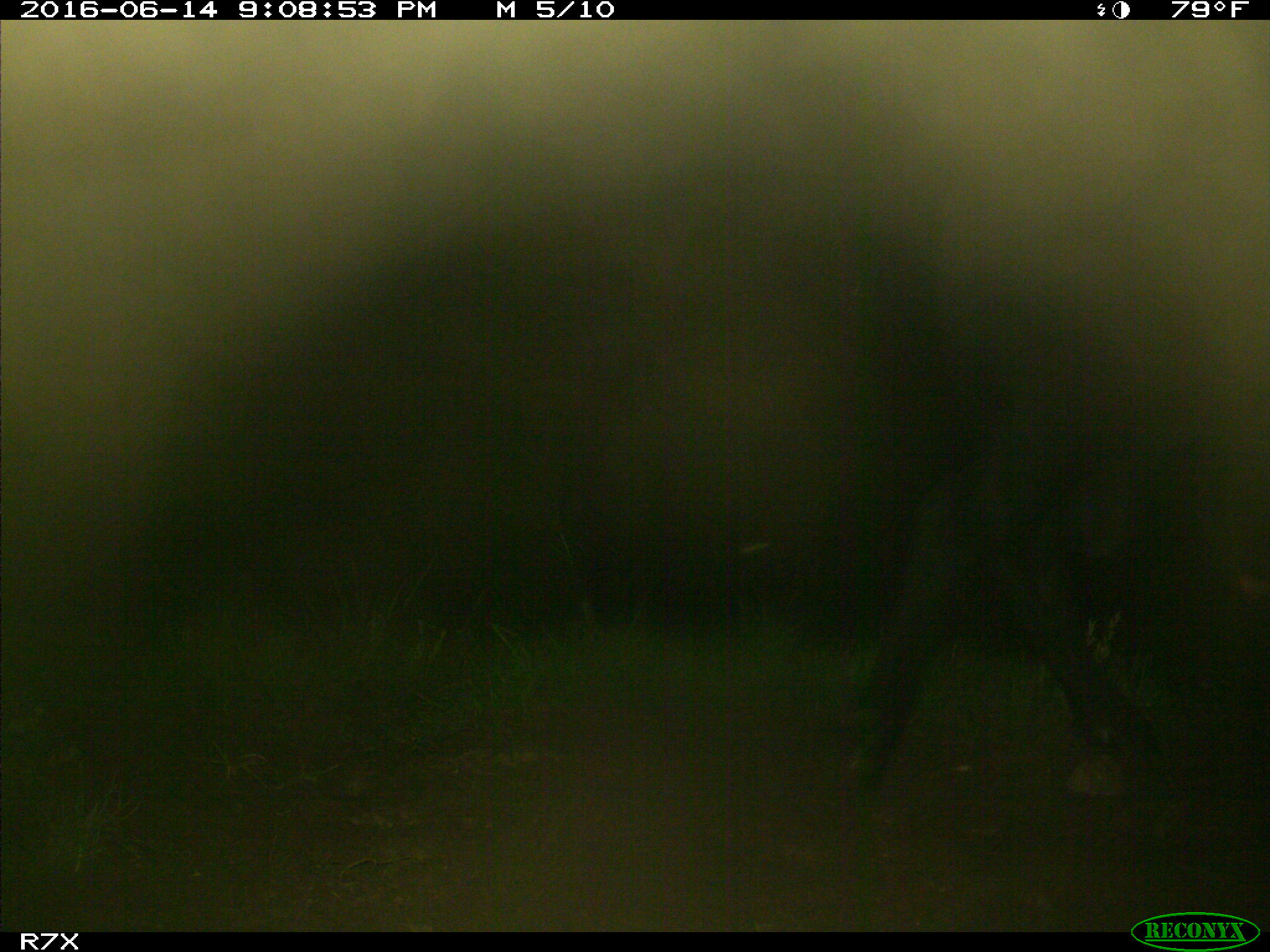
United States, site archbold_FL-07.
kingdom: Animalia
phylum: Chordata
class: Mammalia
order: Artiodactyla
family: Bovidae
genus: Bos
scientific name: Bos taurus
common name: domestic cow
Bos taurus (domestic cow).